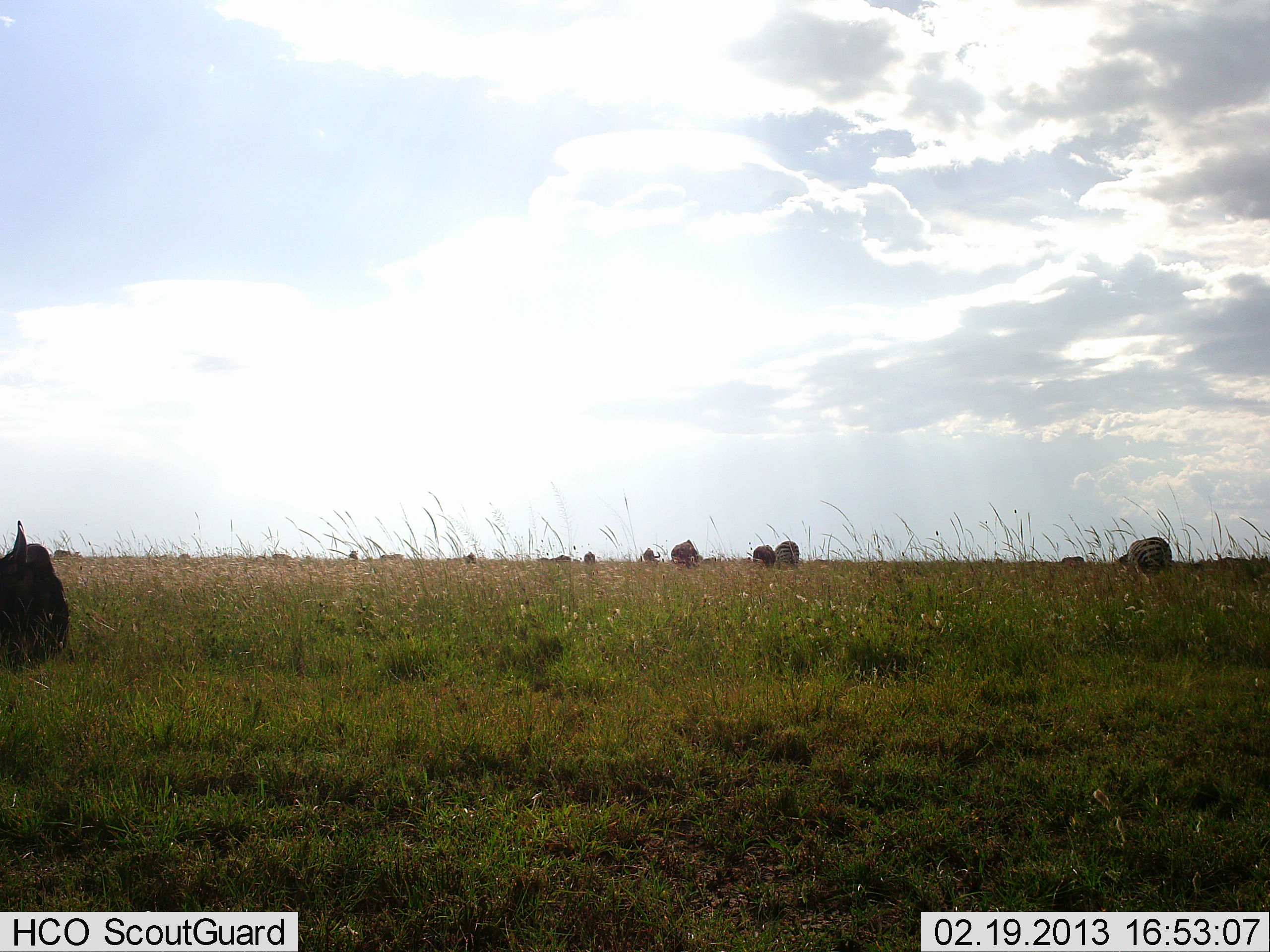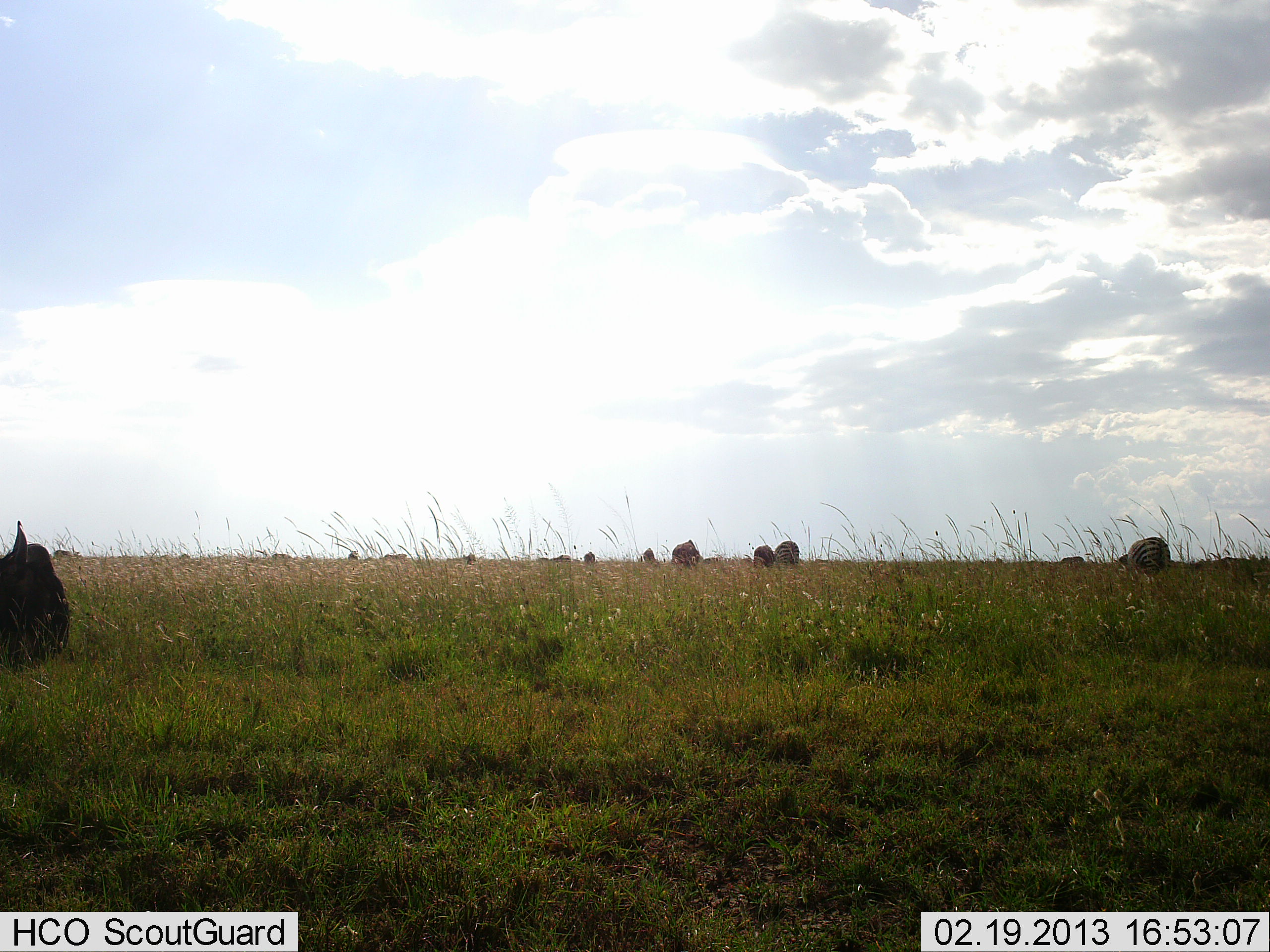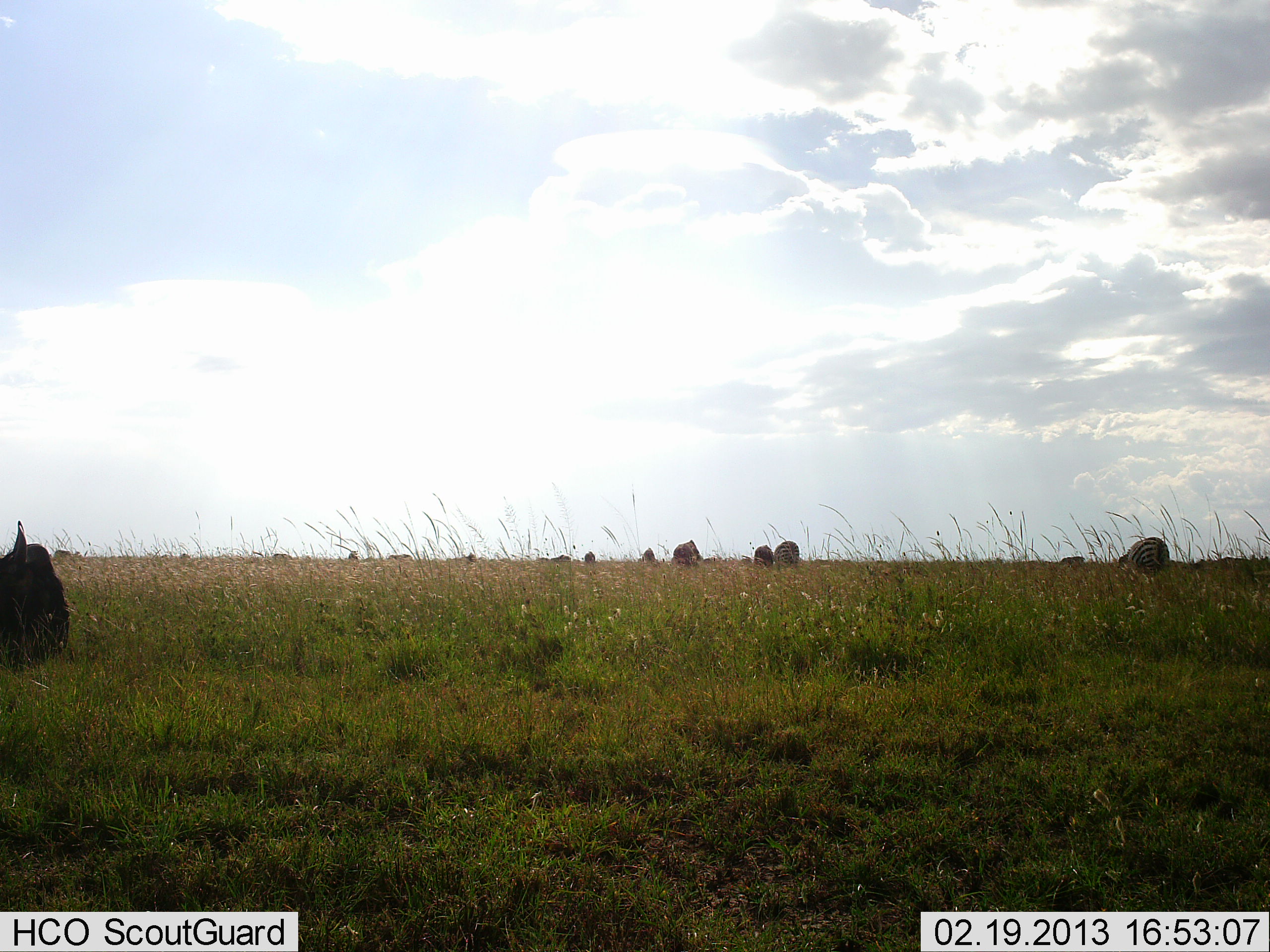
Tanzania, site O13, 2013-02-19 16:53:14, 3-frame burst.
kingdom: Animalia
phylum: Chordata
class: Mammalia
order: Artiodactyla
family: Bovidae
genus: Connochaetes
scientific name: Connochaetes taurinus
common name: blue wildebeest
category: wildebeest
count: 10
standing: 20%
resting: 50%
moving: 30%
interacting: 0%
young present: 0%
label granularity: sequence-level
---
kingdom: Animalia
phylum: Chordata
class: Mammalia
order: Perissodactyla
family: Equidae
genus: Equus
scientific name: Equus quagga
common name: plains zebra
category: zebra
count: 1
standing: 36%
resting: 0%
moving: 7%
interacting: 0%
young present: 7%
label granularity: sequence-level